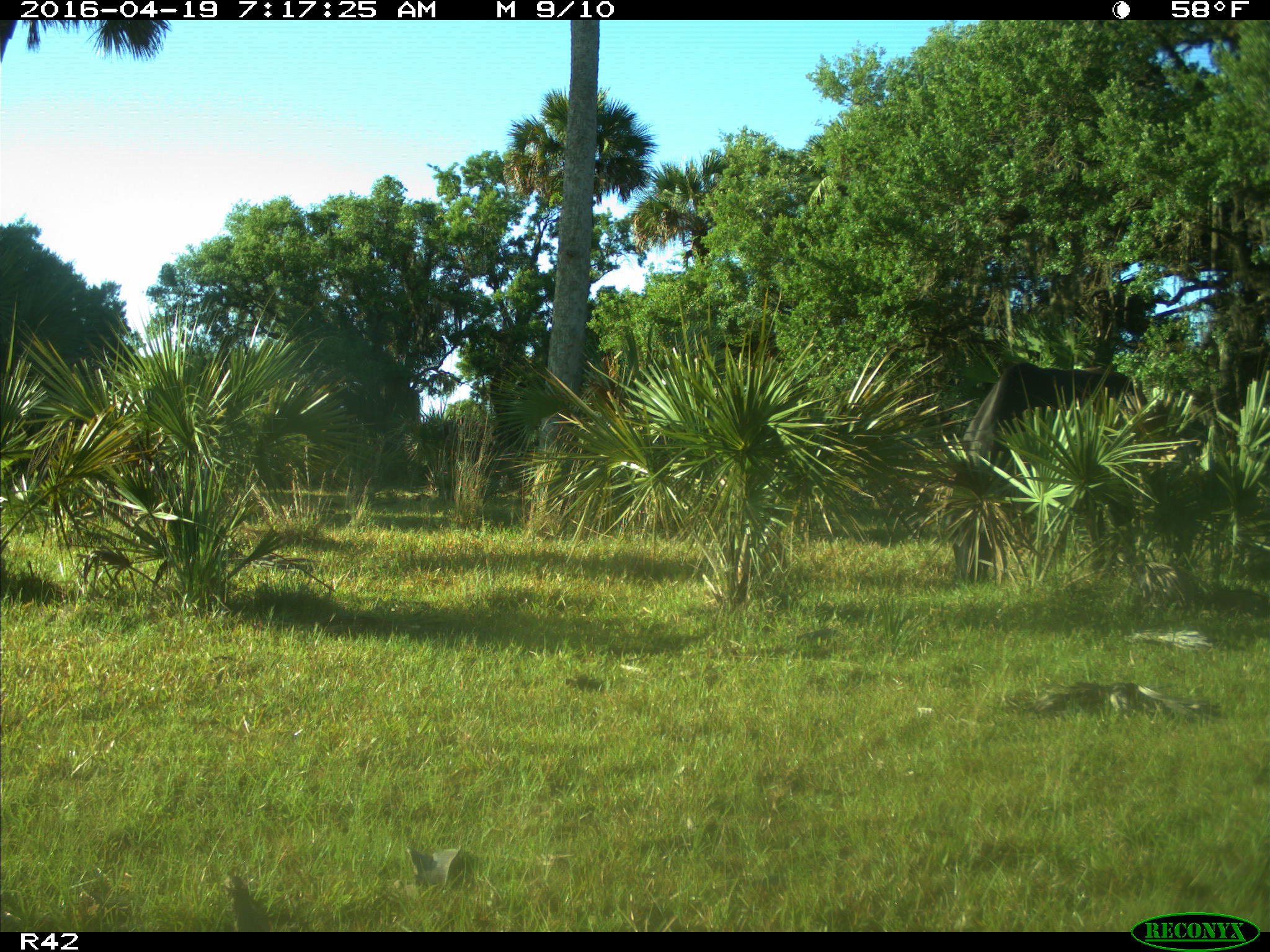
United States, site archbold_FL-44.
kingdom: Animalia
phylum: Chordata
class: Mammalia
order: Artiodactyla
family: Bovidae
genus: Bos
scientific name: Bos taurus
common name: domestic cow